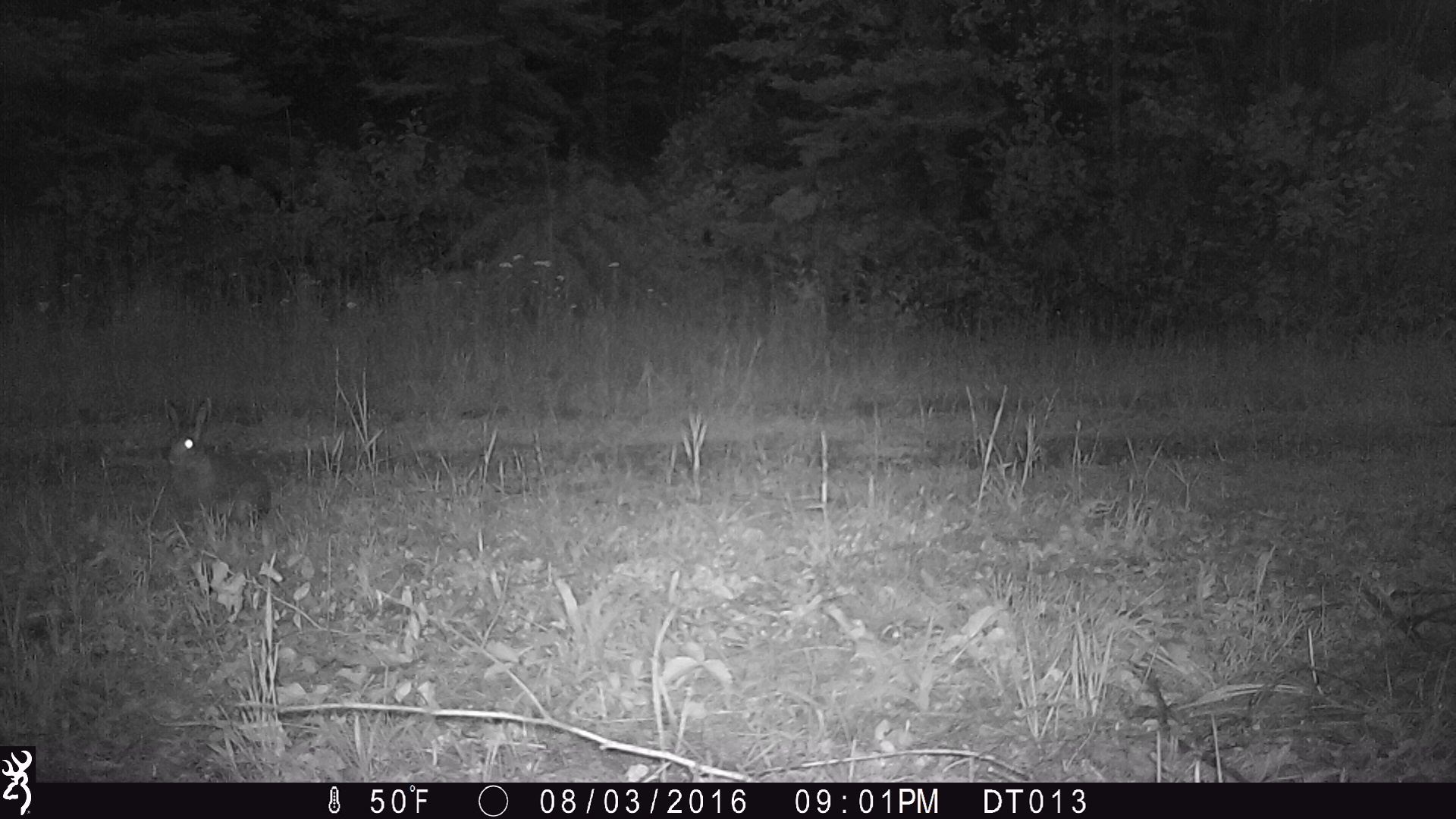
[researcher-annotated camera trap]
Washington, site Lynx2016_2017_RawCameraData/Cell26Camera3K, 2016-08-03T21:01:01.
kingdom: Animalia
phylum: Chordata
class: Mammalia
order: Lagomorpha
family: Leporidae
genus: Lepus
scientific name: Lepus americanus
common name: snowshoe hare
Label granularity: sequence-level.